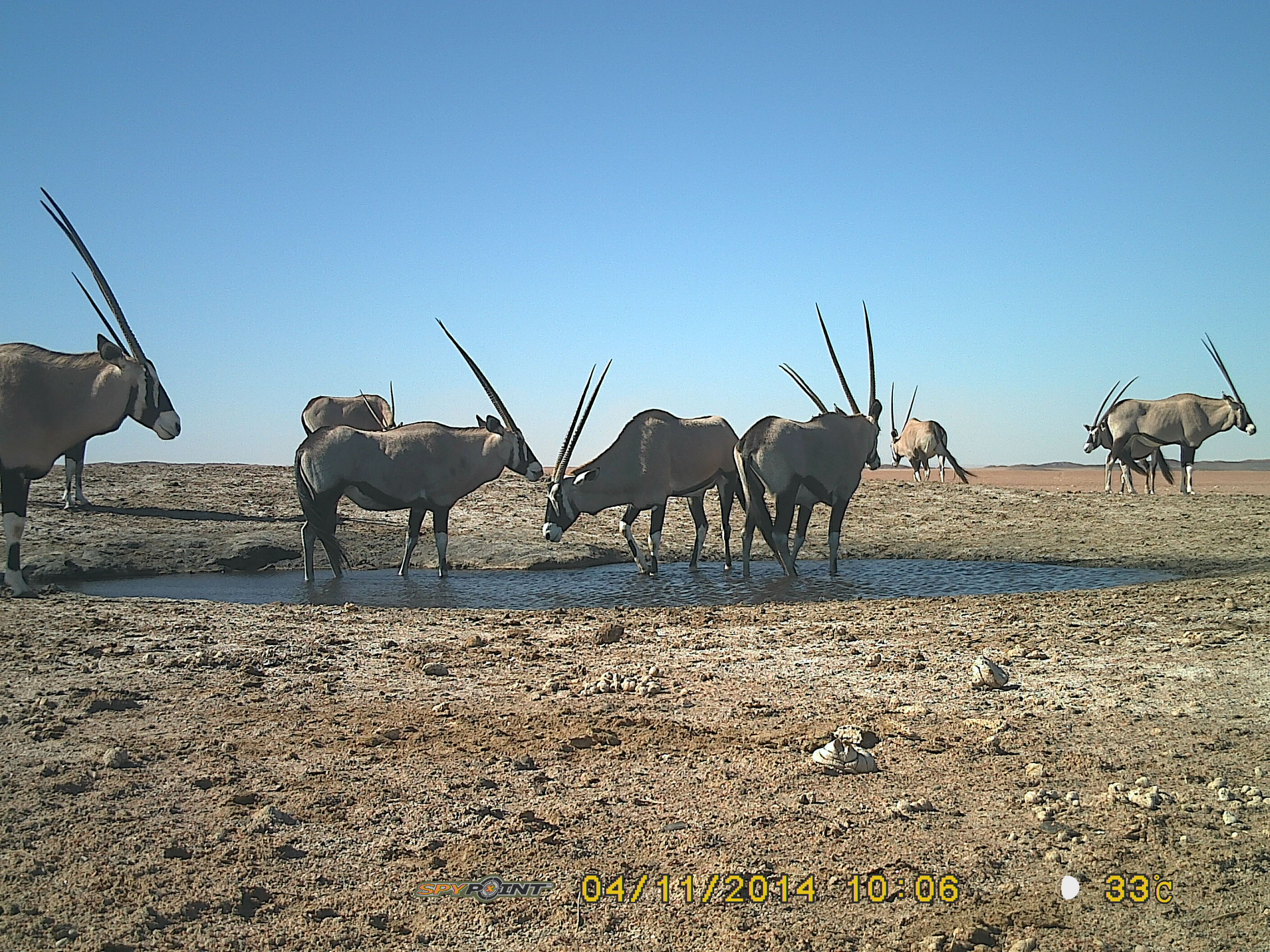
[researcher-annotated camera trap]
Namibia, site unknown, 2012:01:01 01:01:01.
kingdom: Animalia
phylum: Chordata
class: Mammalia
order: Artiodactyla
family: Bovidae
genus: Oryx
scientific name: Oryx gazella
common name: gemsbok